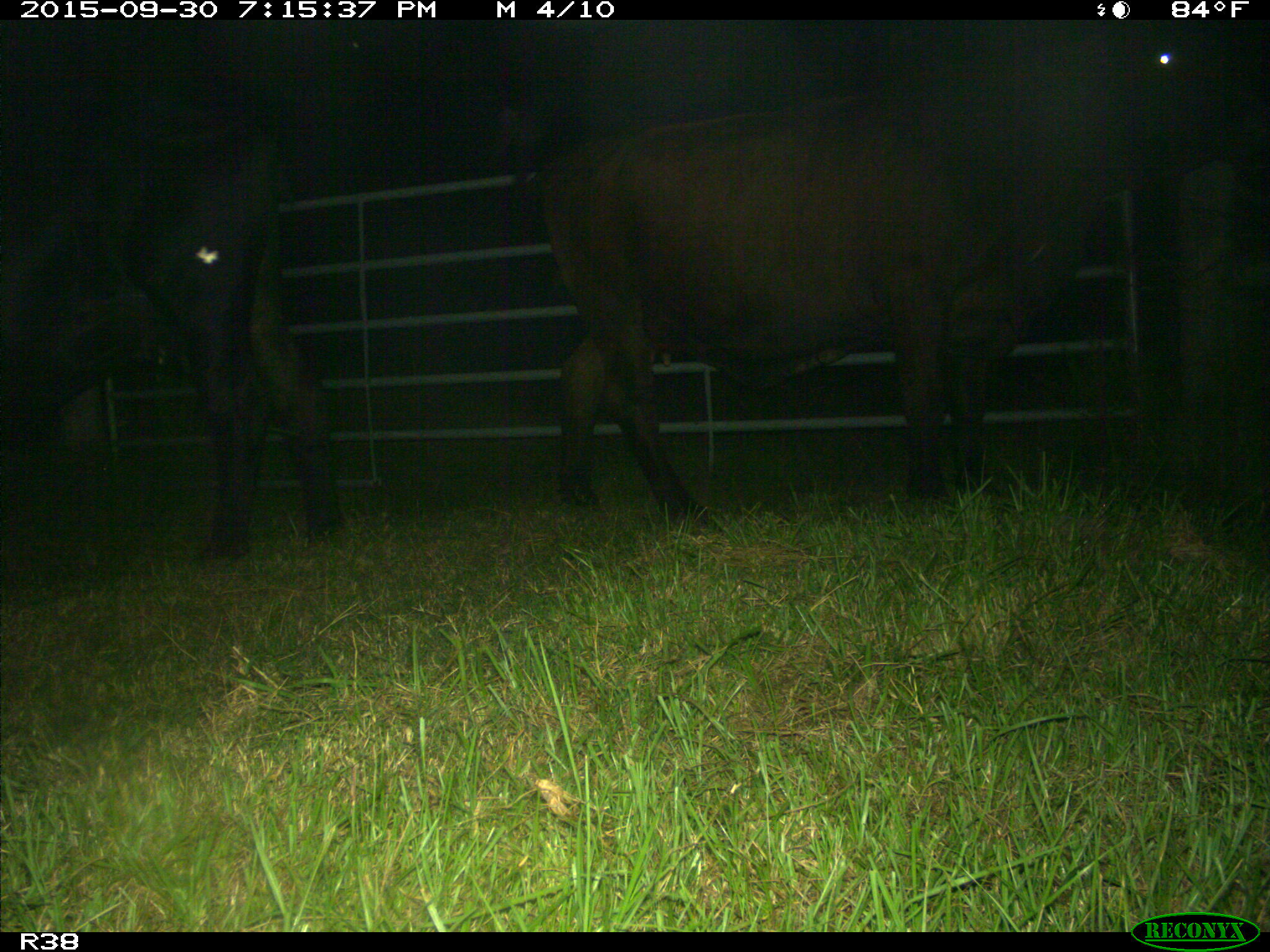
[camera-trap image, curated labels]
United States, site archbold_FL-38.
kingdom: Animalia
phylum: Chordata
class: Mammalia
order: Artiodactyla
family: Bovidae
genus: Bos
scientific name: Bos taurus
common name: domestic cow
Bos taurus (domestic cow).